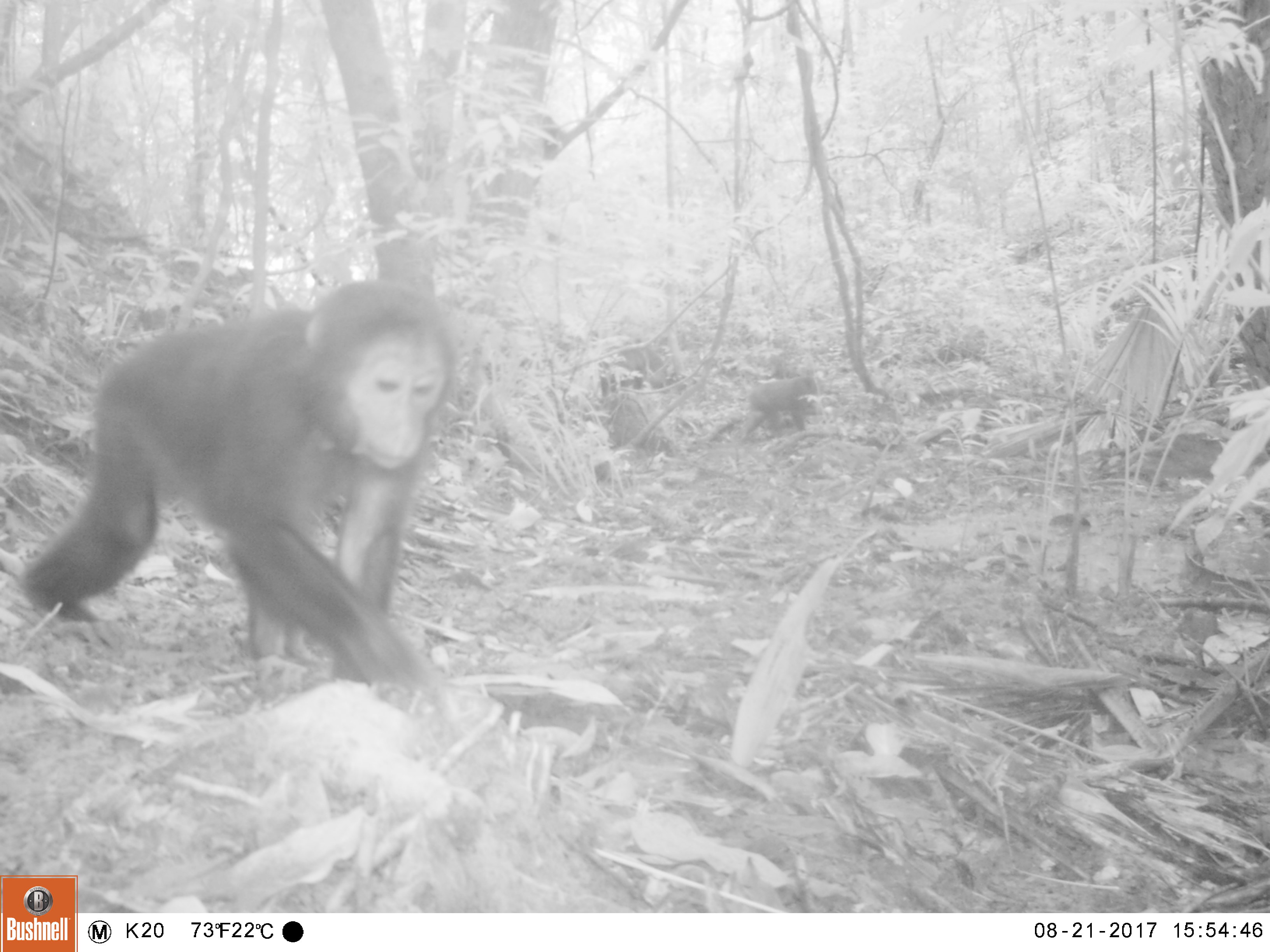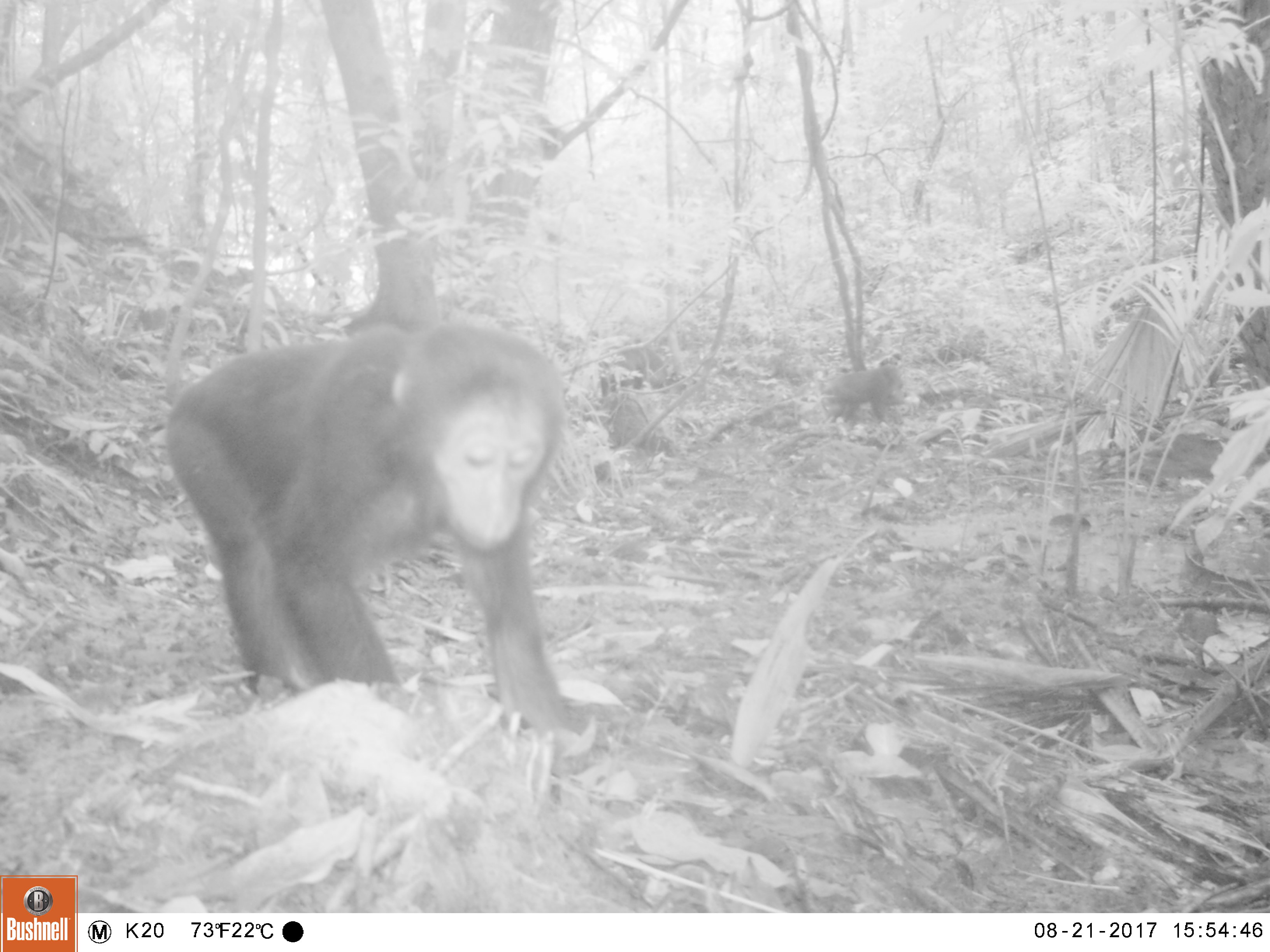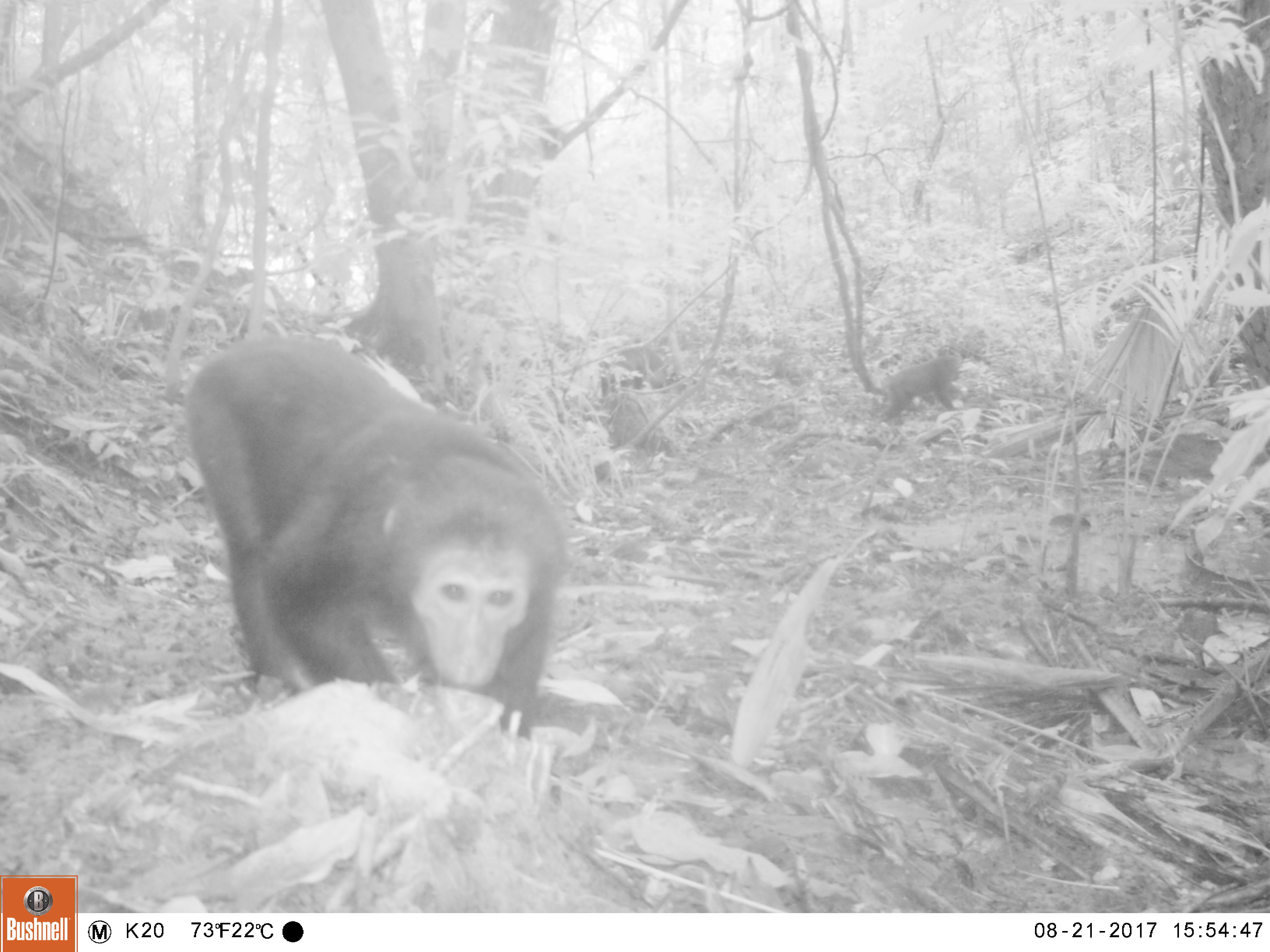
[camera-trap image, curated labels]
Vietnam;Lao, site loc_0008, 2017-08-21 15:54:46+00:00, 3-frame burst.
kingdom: Animalia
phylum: Chordata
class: Mammalia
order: Primates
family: Cercopithecidae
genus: Macaca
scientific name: Macaca arctoides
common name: stump-tailed macaque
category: stump tailed macaque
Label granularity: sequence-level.